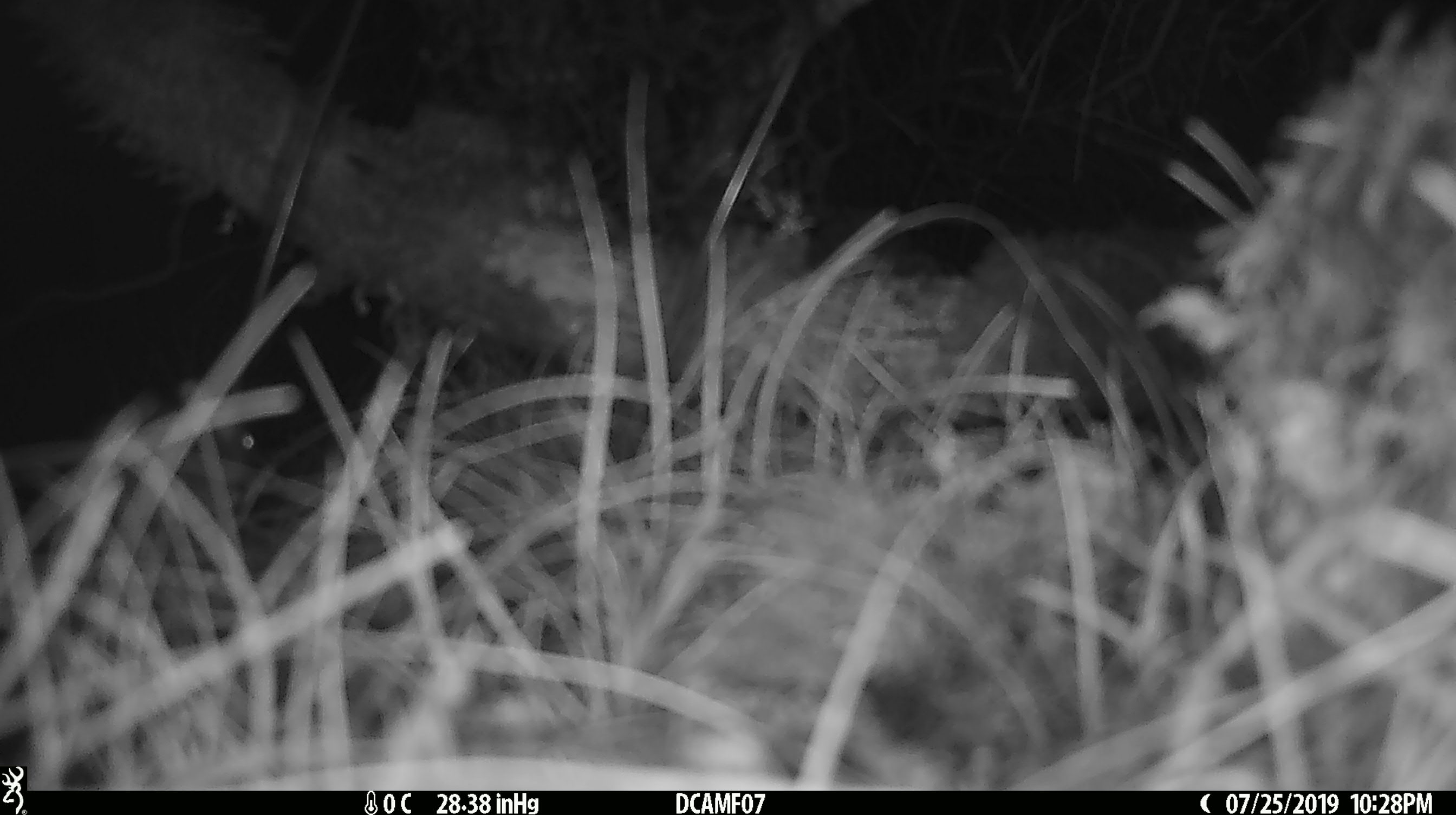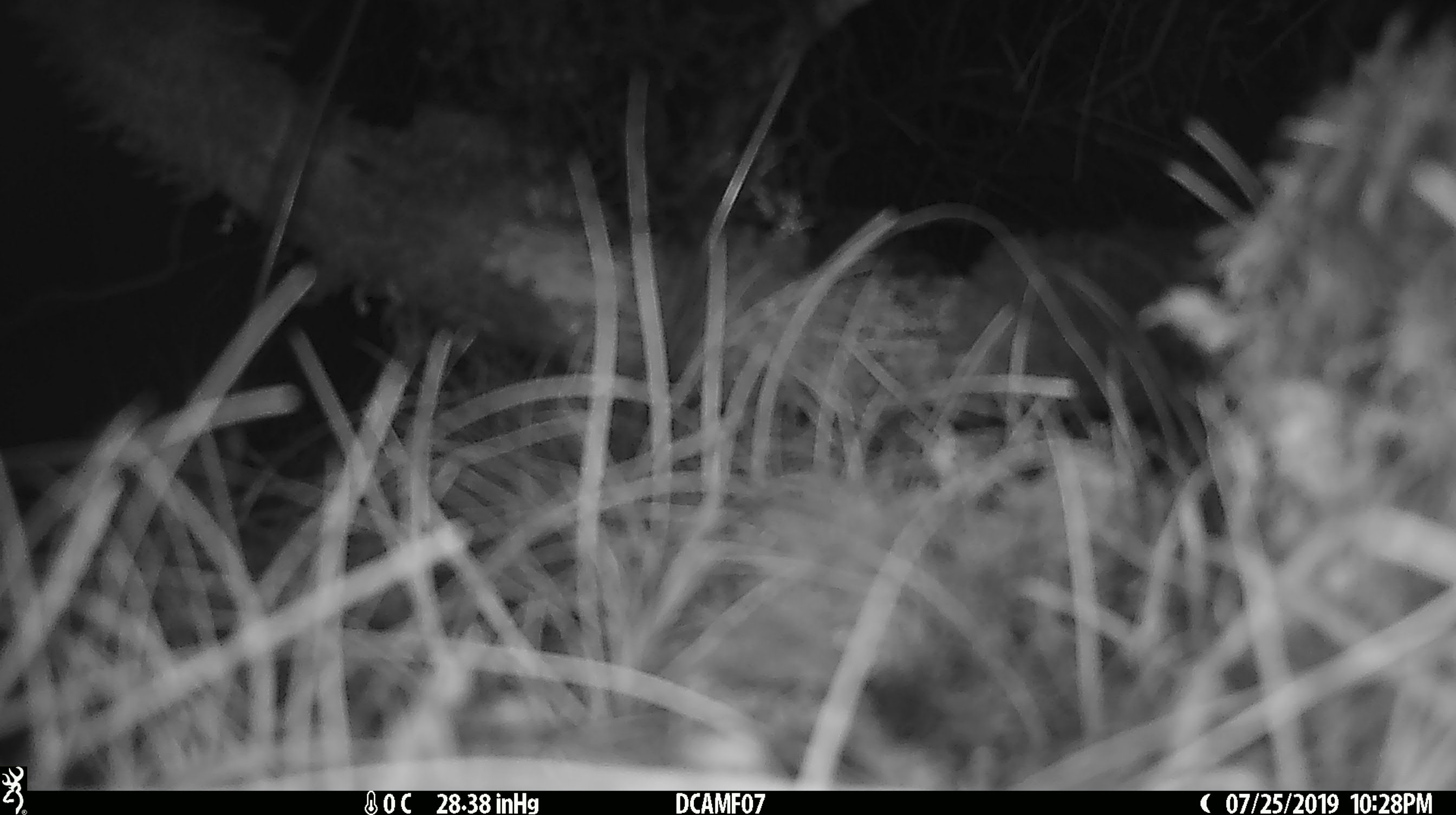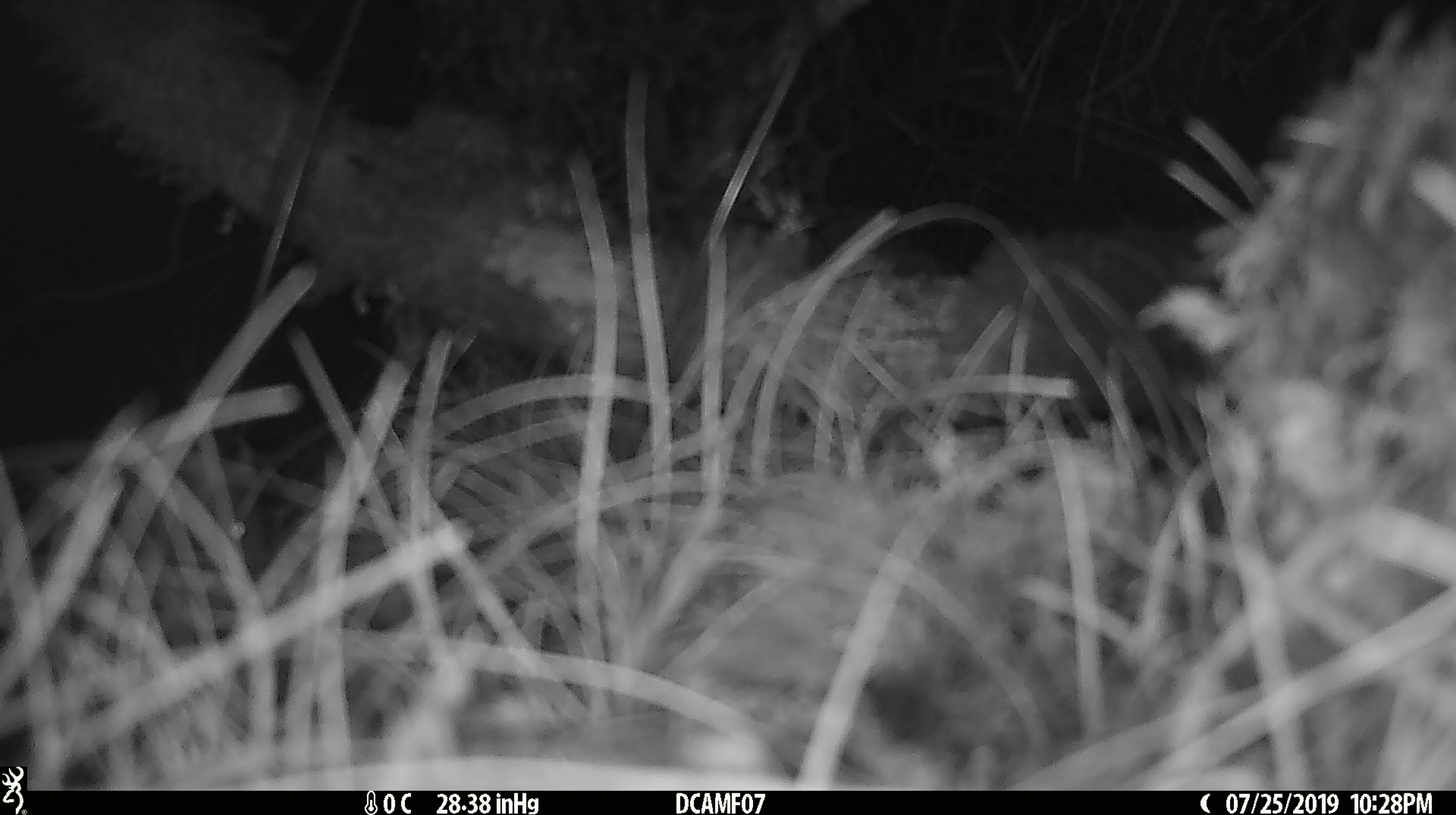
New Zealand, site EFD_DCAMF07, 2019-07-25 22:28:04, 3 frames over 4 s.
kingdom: Animalia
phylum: Chordata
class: Mammalia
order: Rodentia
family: Muridae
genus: Mus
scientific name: Mus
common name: mouse